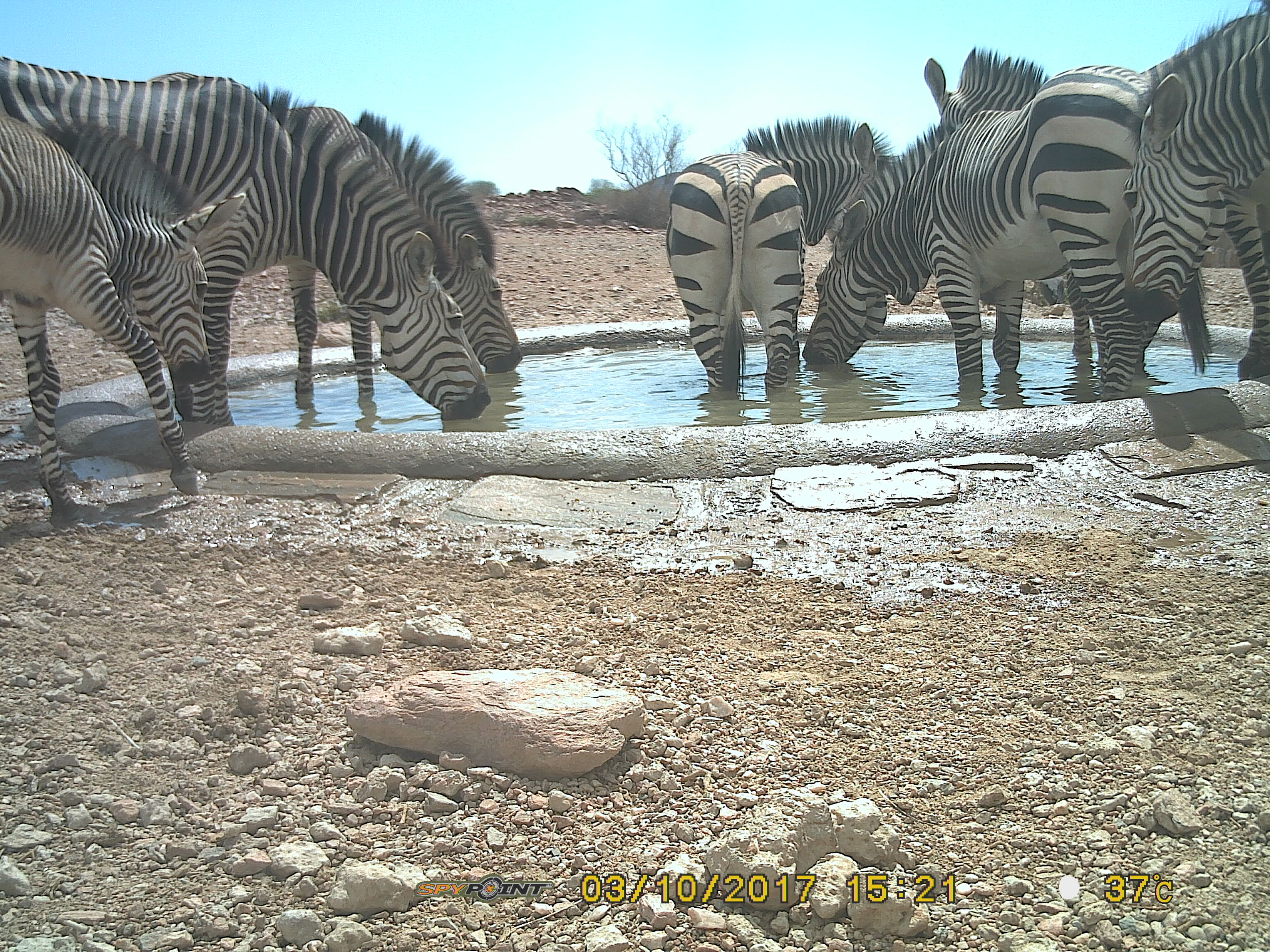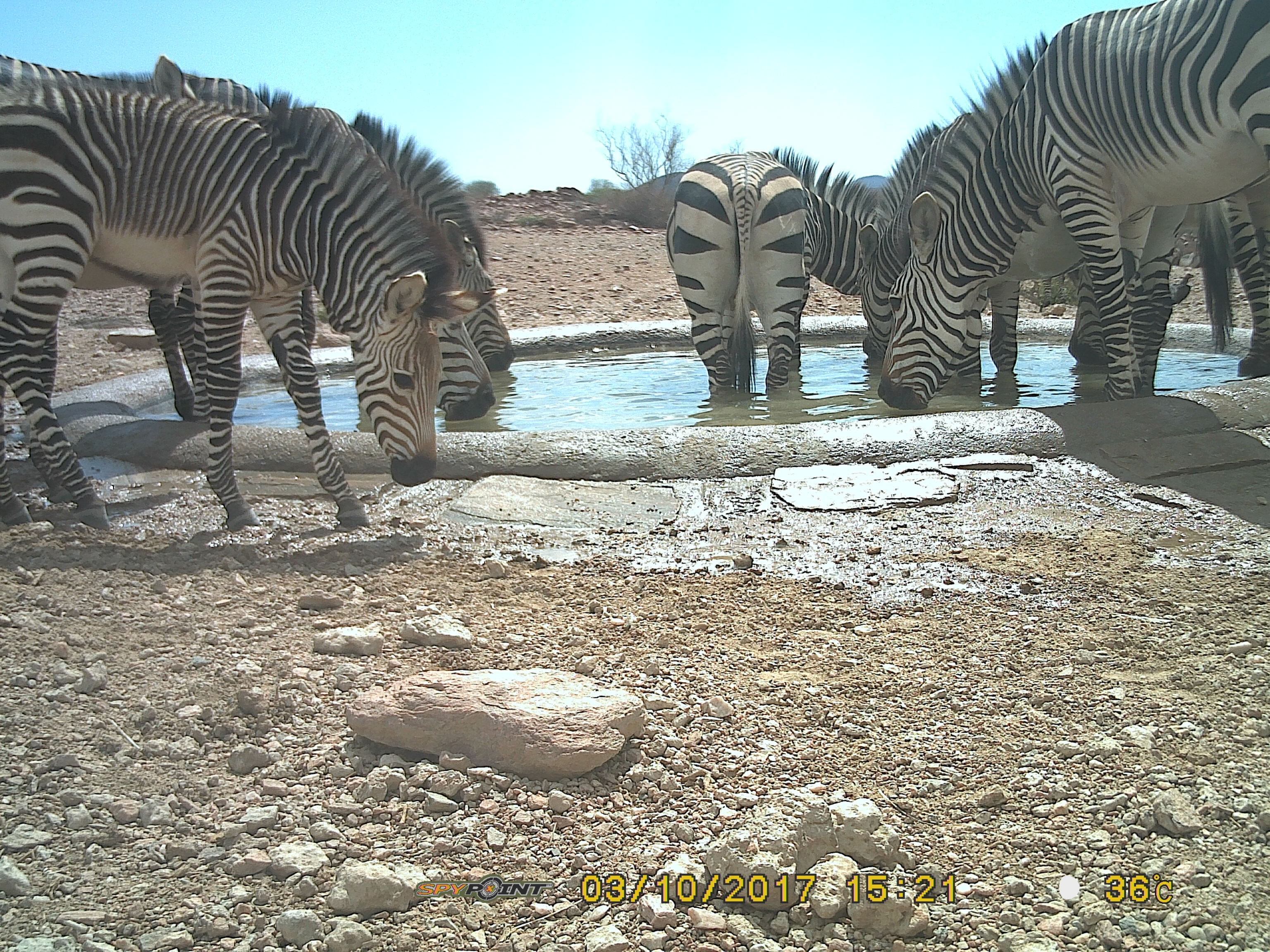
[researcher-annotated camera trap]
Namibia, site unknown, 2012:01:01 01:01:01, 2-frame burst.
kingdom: Animalia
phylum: Chordata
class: Mammalia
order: Perissodactyla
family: Equidae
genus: Equus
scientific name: Equus zebra hartmannae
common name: hartmann's mountain zebra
Equus zebra hartmannae (hartmann's mountain zebra).